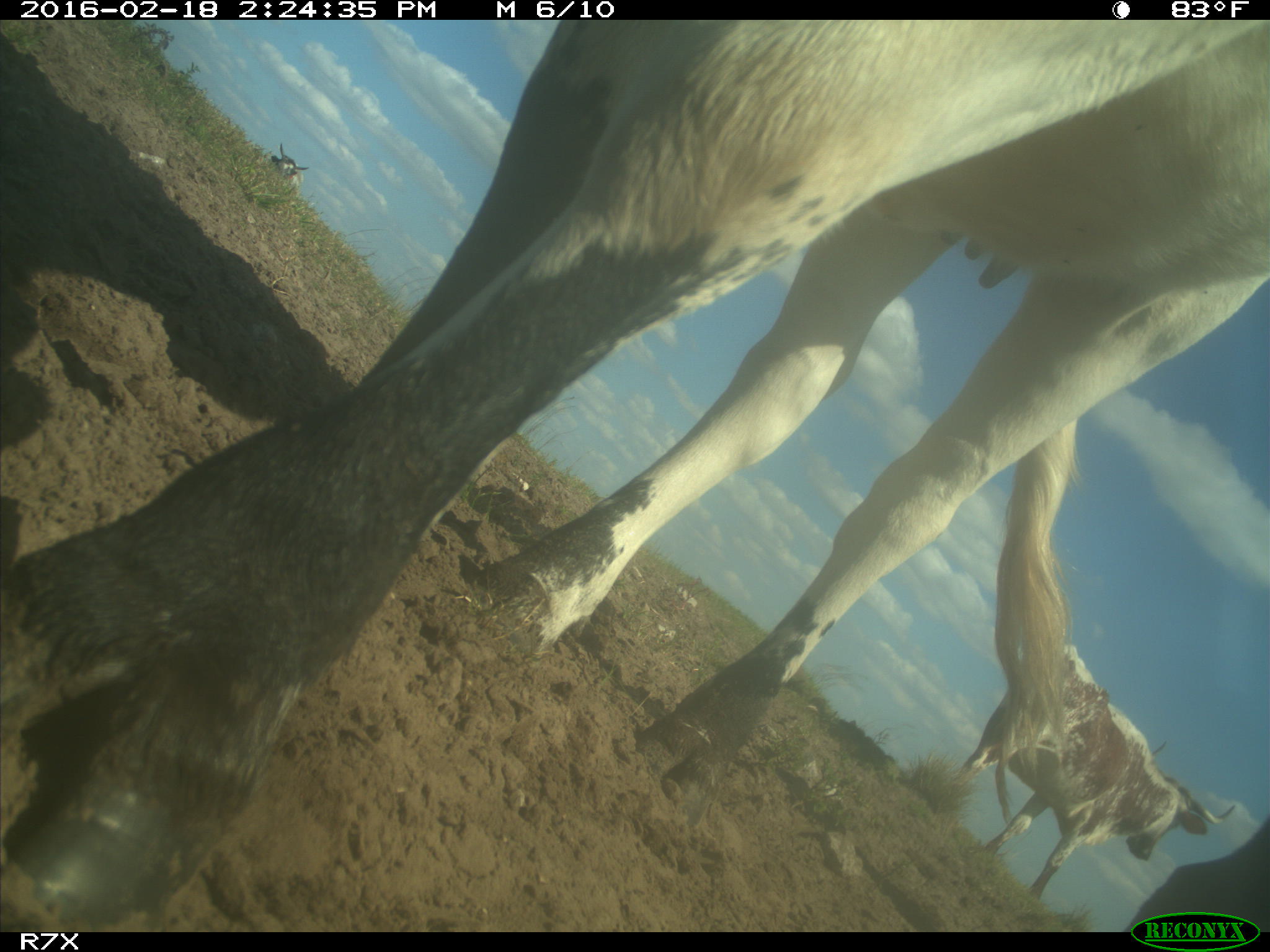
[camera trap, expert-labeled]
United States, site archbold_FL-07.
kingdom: Animalia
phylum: Chordata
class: Mammalia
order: Artiodactyla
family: Bovidae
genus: Bos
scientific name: Bos taurus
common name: domestic cow